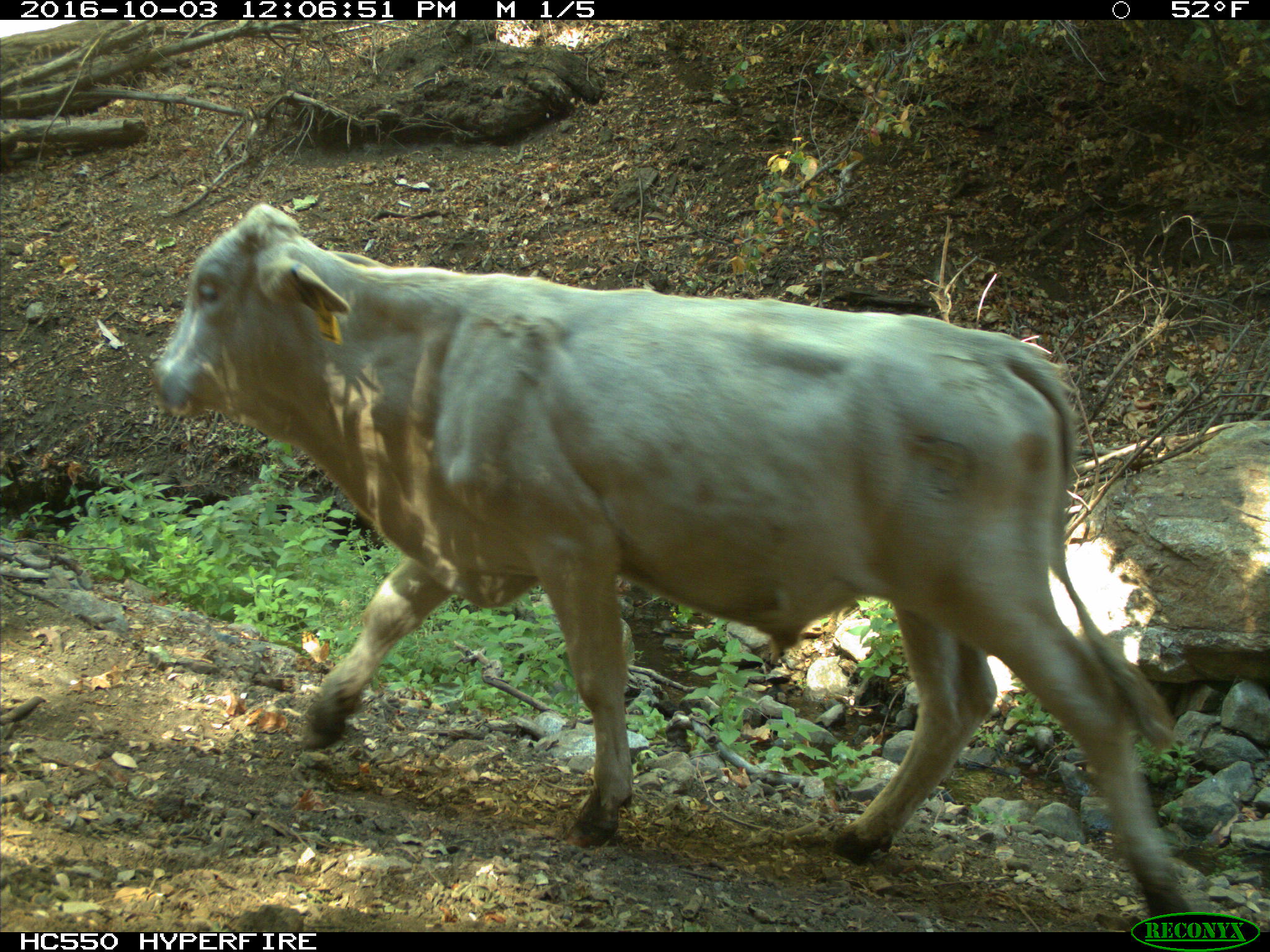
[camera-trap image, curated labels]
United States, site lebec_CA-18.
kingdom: Animalia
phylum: Chordata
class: Mammalia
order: Artiodactyla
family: Bovidae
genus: Bos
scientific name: Bos taurus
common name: domestic cow